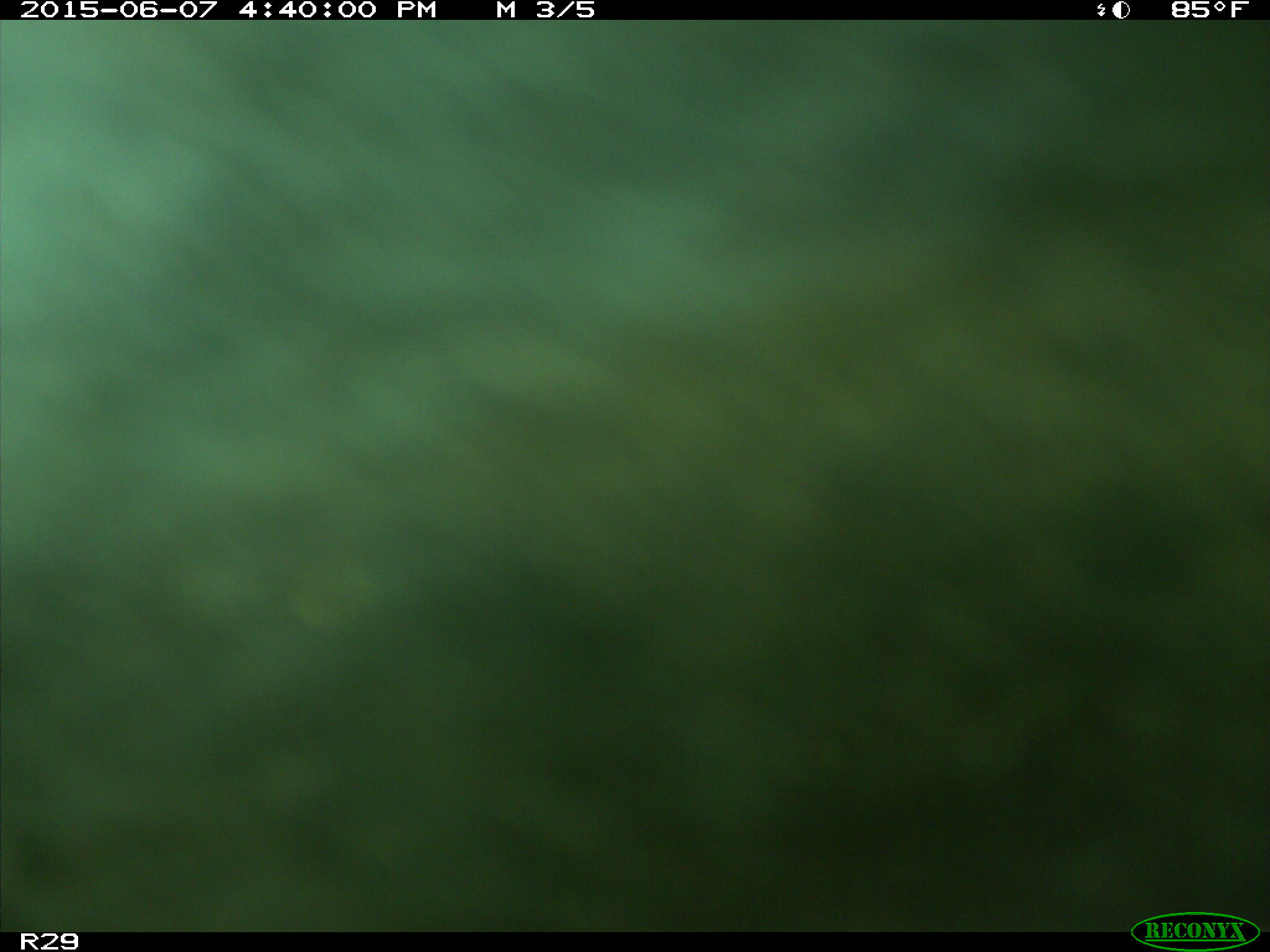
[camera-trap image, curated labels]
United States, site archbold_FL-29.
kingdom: Animalia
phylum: Chordata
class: Mammalia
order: Artiodactyla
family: Bovidae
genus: Bos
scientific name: Bos taurus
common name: domestic cow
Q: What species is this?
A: Bos taurus (domestic cow).